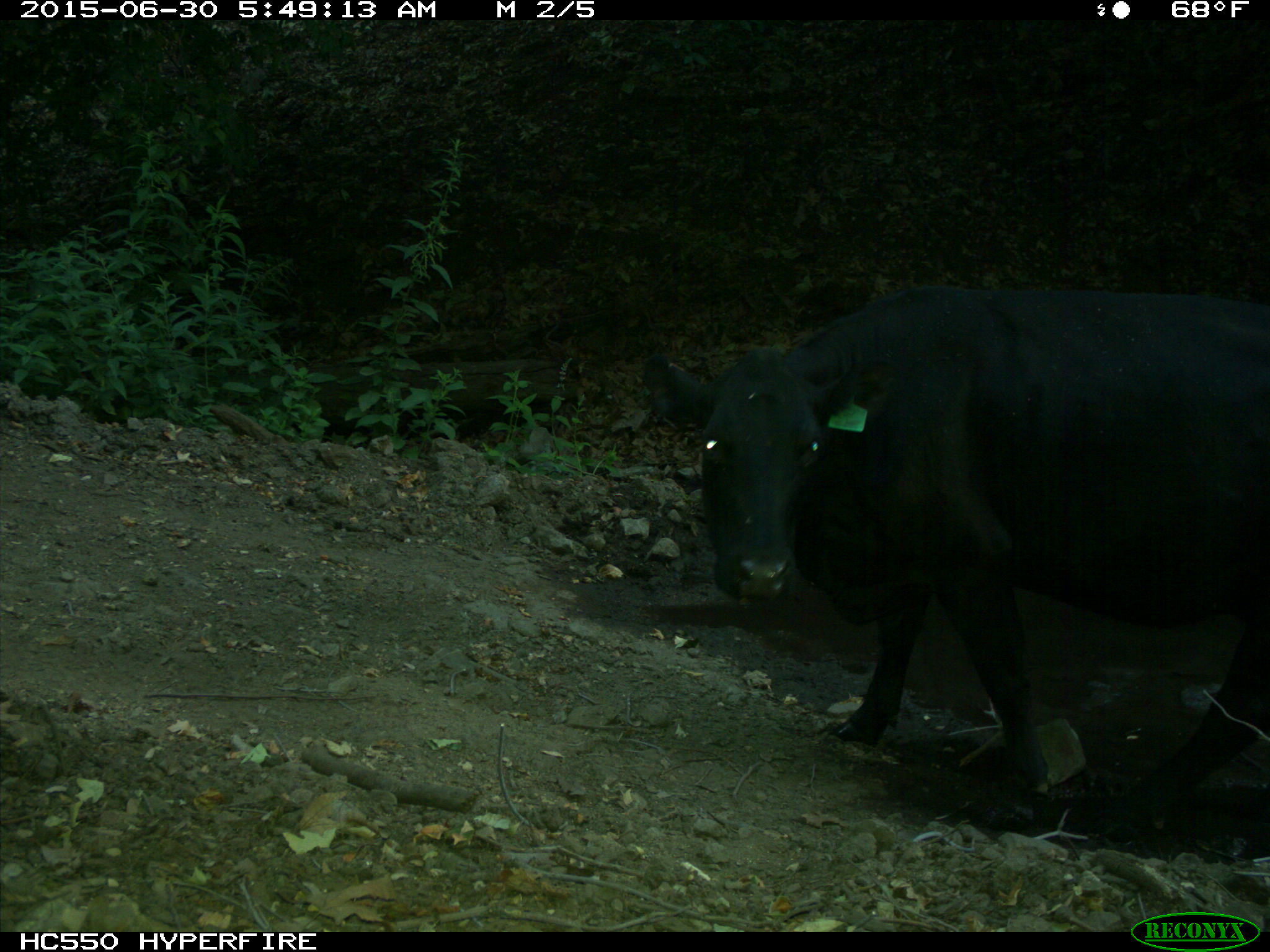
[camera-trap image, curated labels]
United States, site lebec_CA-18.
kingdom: Animalia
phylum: Chordata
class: Mammalia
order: Artiodactyla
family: Bovidae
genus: Bos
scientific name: Bos taurus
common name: domestic cow